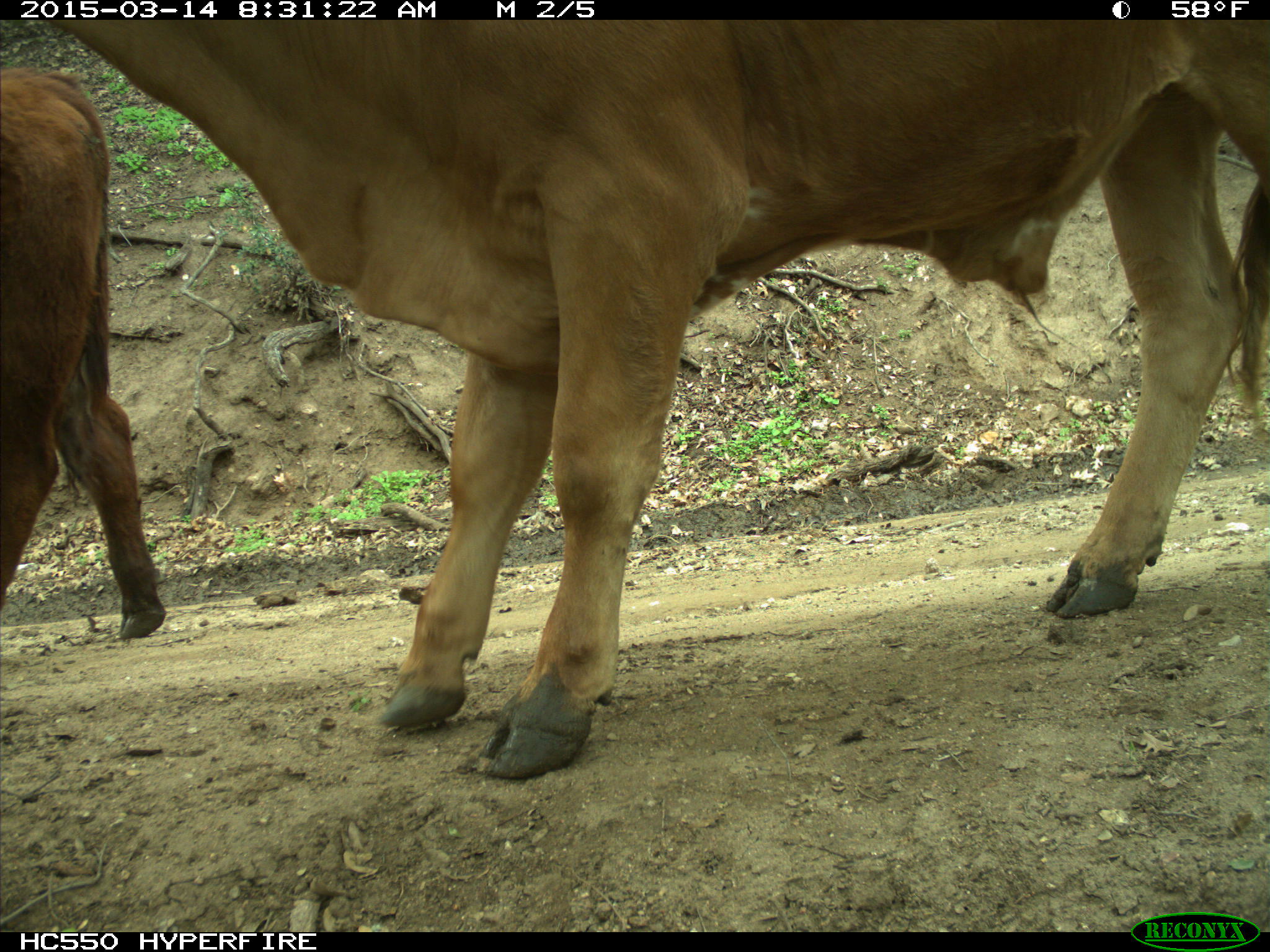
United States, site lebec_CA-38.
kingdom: Animalia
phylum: Chordata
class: Mammalia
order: Artiodactyla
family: Bovidae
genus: Bos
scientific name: Bos taurus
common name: domestic cow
Bos taurus (domestic cow).